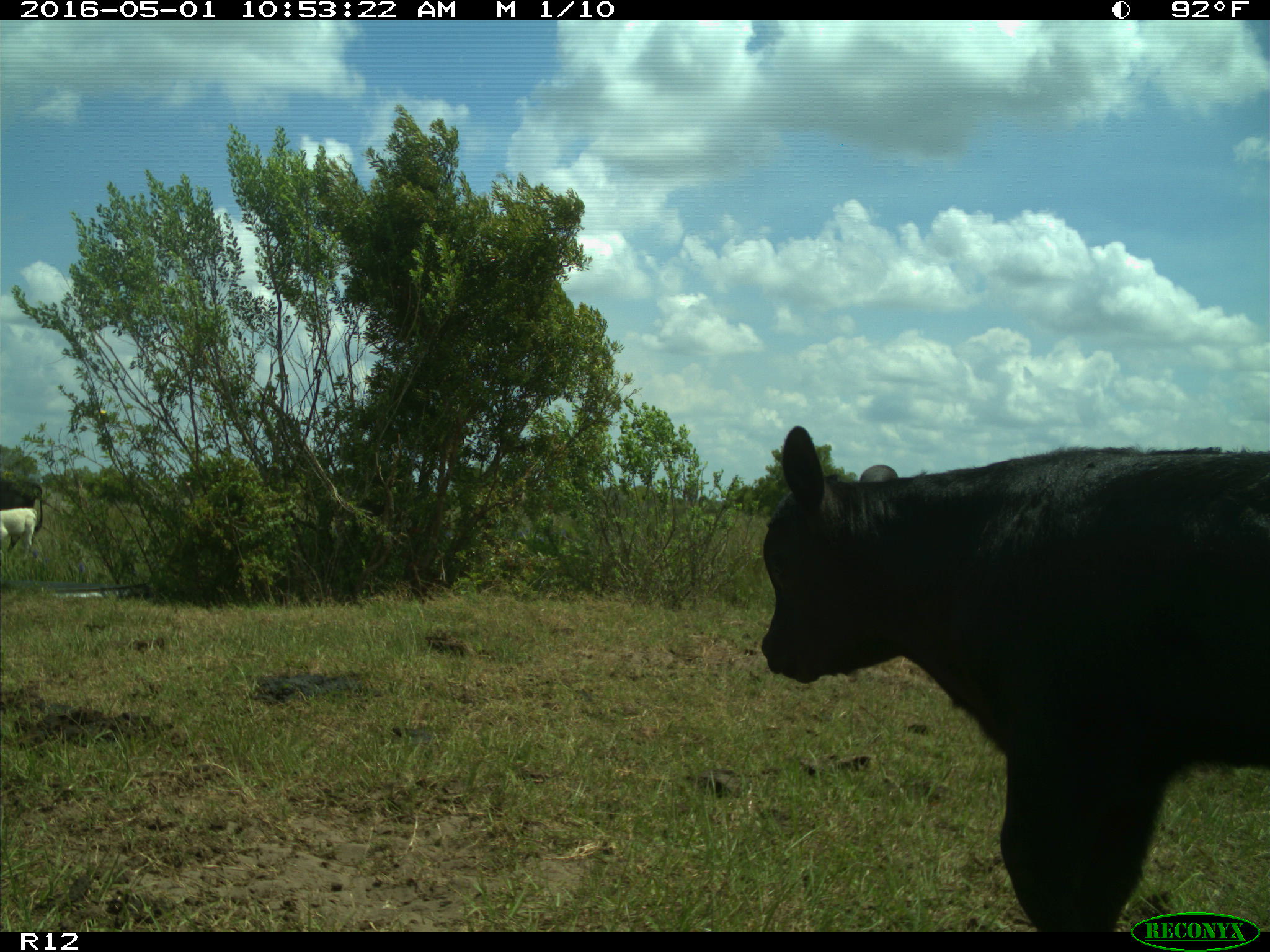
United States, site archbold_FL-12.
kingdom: Animalia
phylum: Chordata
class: Mammalia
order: Artiodactyla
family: Bovidae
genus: Bos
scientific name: Bos taurus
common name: domestic cow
Bos taurus (domestic cow).